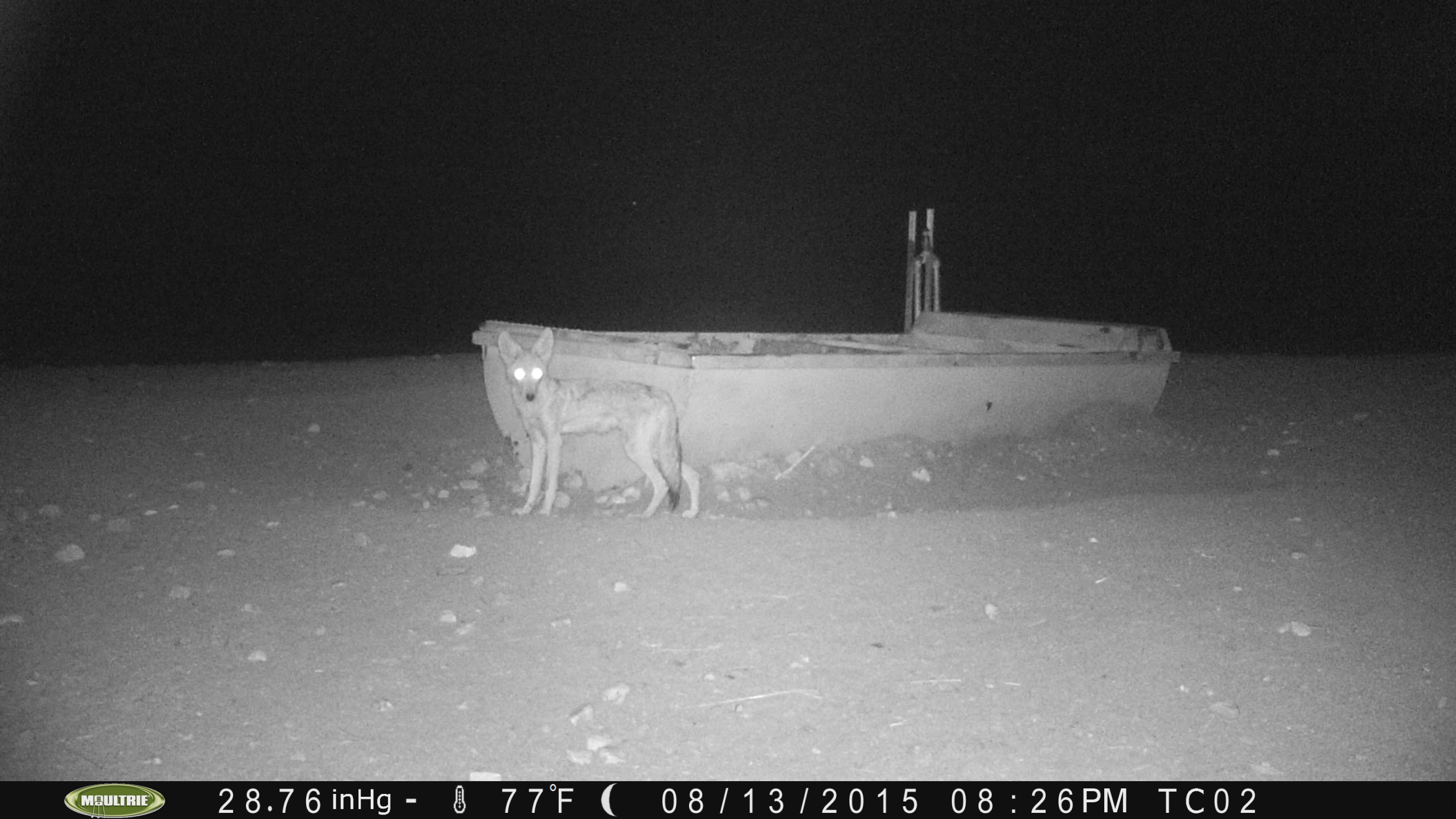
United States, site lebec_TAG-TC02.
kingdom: Animalia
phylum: Chordata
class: Mammalia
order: Carnivora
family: Canidae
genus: Canis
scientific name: Canis latrans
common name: coyote